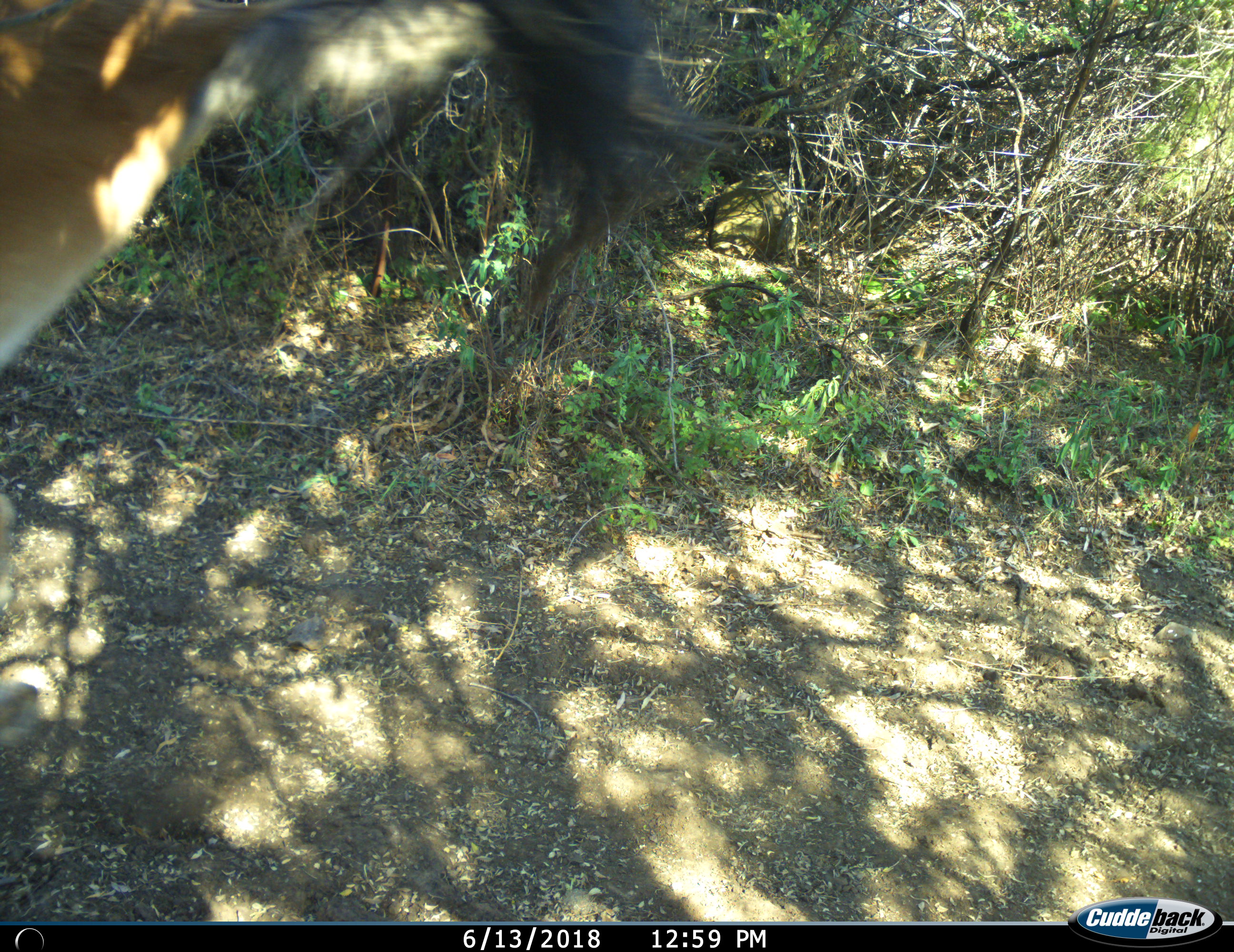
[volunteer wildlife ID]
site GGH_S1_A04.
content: unidentified animal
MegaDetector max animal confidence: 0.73